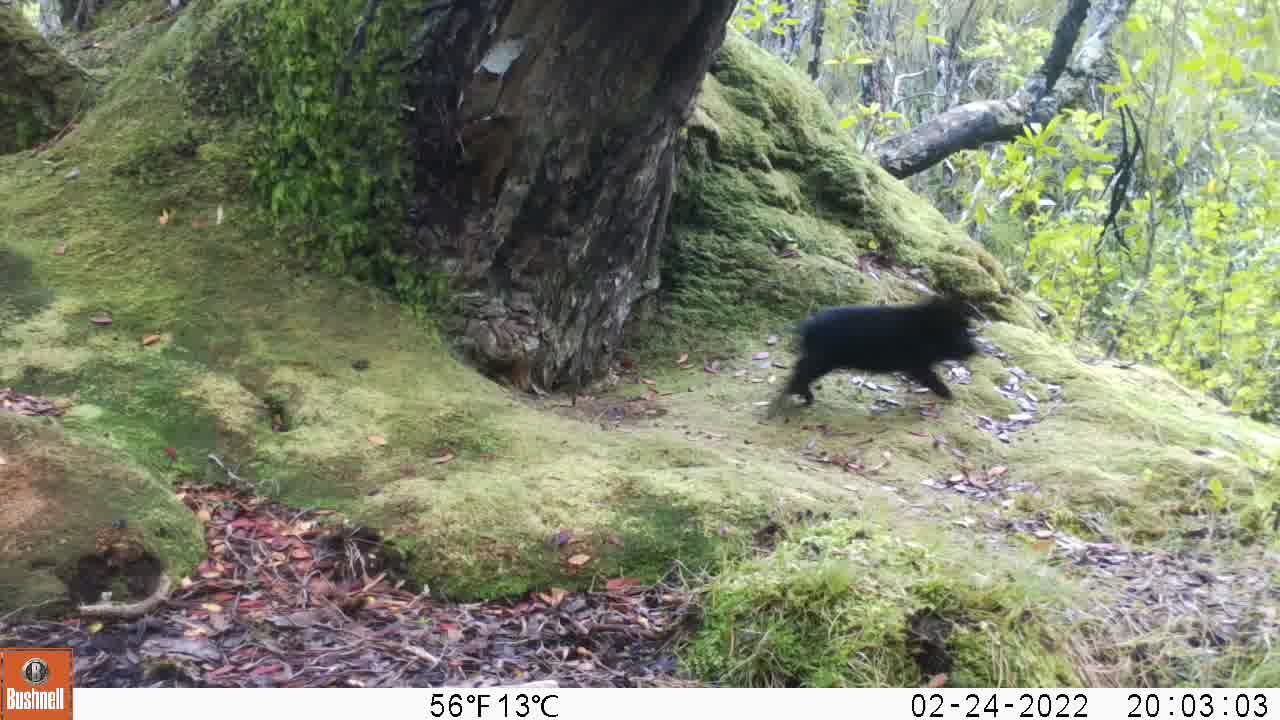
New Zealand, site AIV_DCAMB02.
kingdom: Animalia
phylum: Chordata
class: Mammalia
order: Artiodactyla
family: Suidae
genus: Sus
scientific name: Sus scrofa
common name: pig